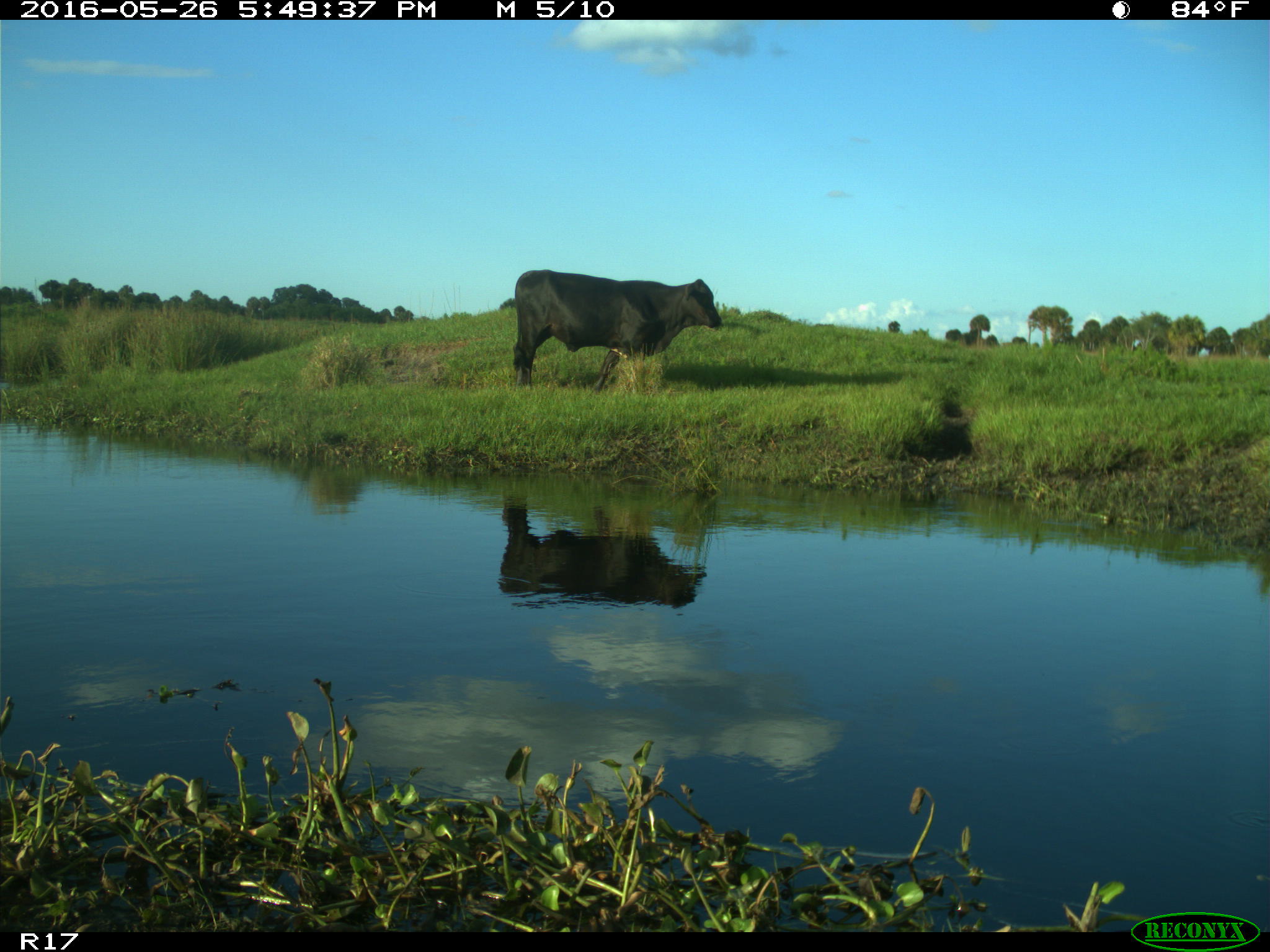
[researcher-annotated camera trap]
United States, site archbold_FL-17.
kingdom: Animalia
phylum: Chordata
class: Mammalia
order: Artiodactyla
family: Bovidae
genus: Bos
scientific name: Bos taurus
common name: domestic cow